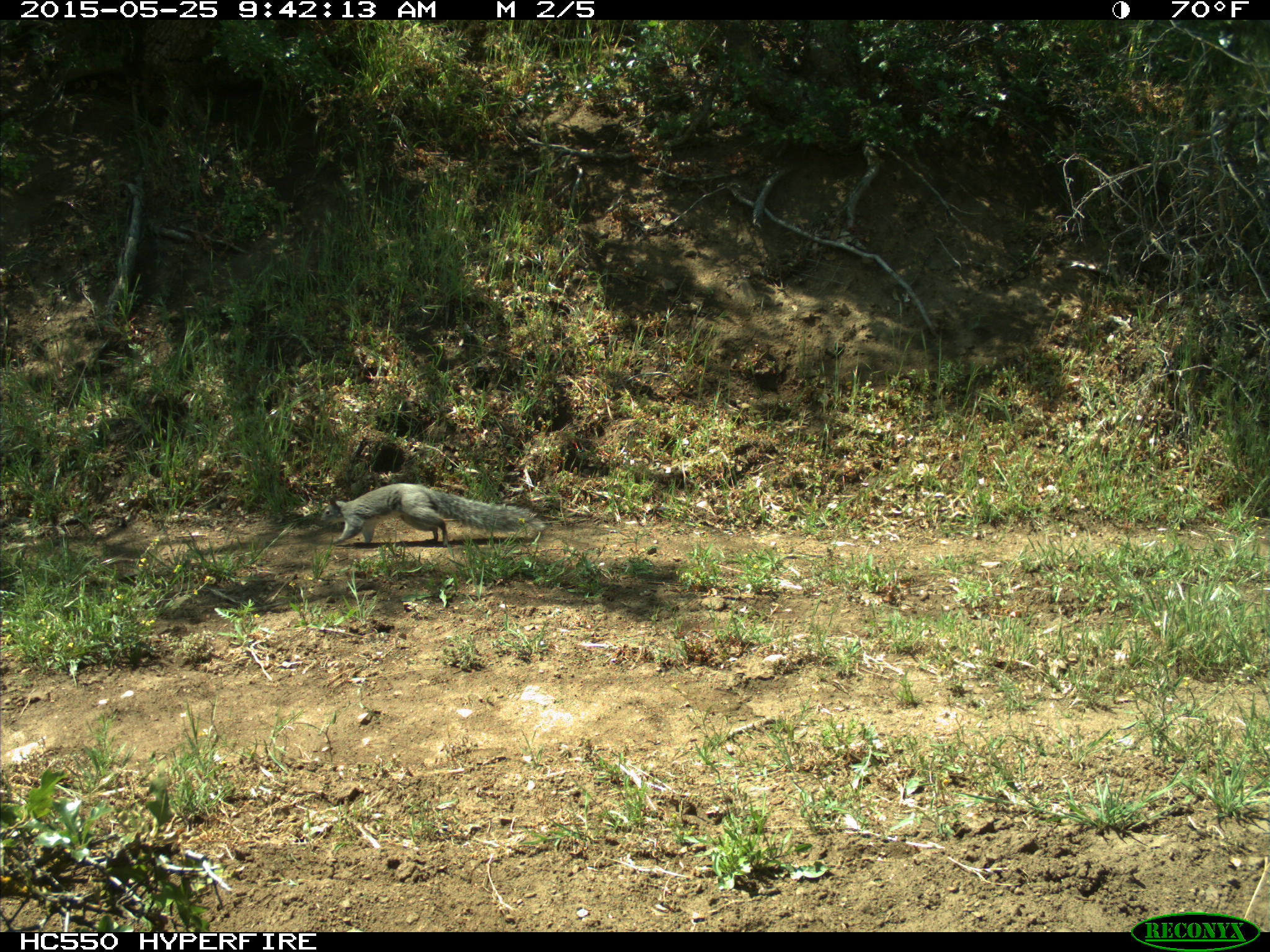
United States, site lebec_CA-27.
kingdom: Animalia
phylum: Chordata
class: Mammalia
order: Rodentia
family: Sciuridae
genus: Sciurus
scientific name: Sciurus carolinensis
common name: eastern gray squirrel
Sciurus carolinensis (eastern gray squirrel).